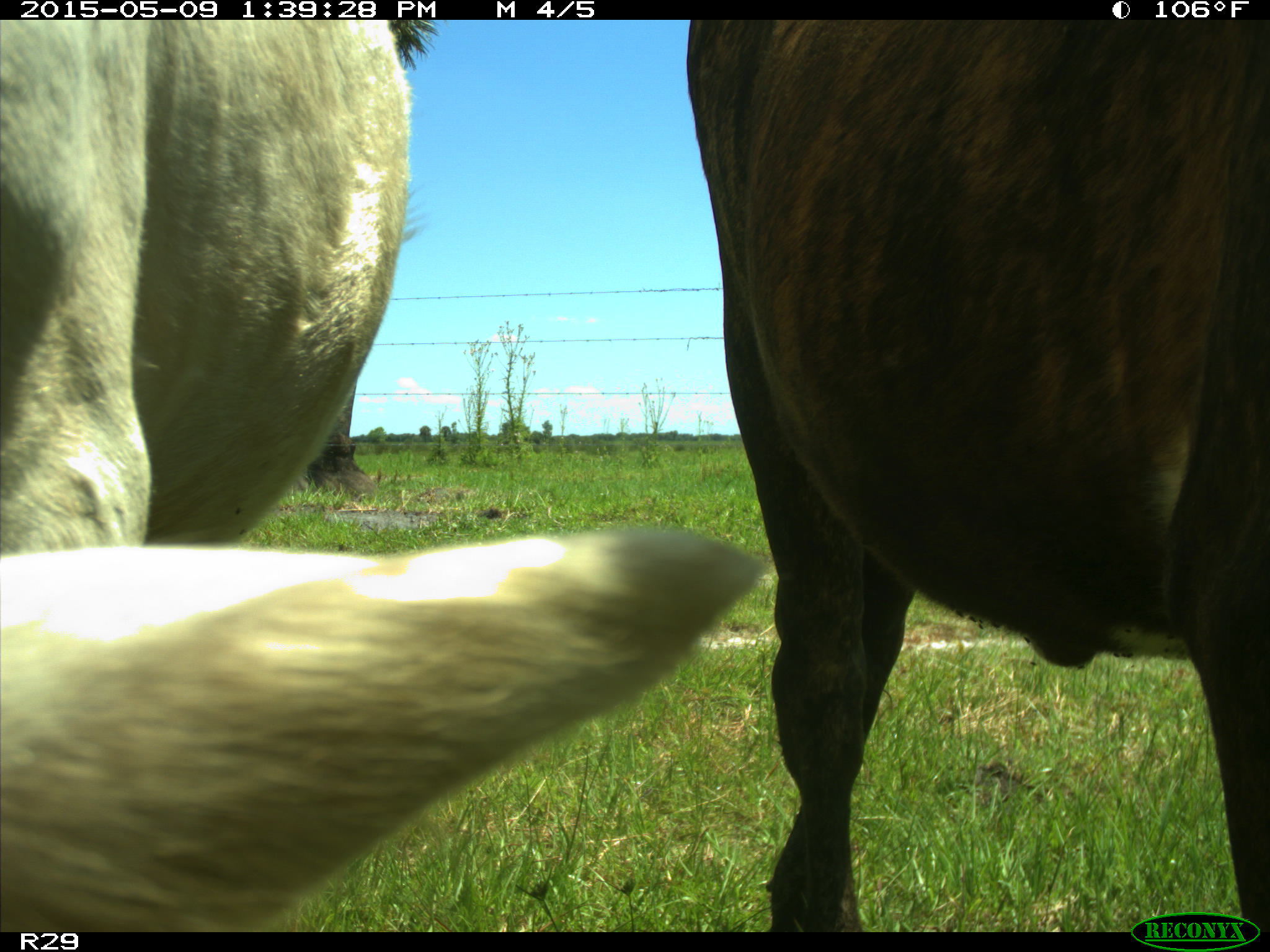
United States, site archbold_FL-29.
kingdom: Animalia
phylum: Chordata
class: Mammalia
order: Artiodactyla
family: Bovidae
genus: Bos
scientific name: Bos taurus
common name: domestic cow